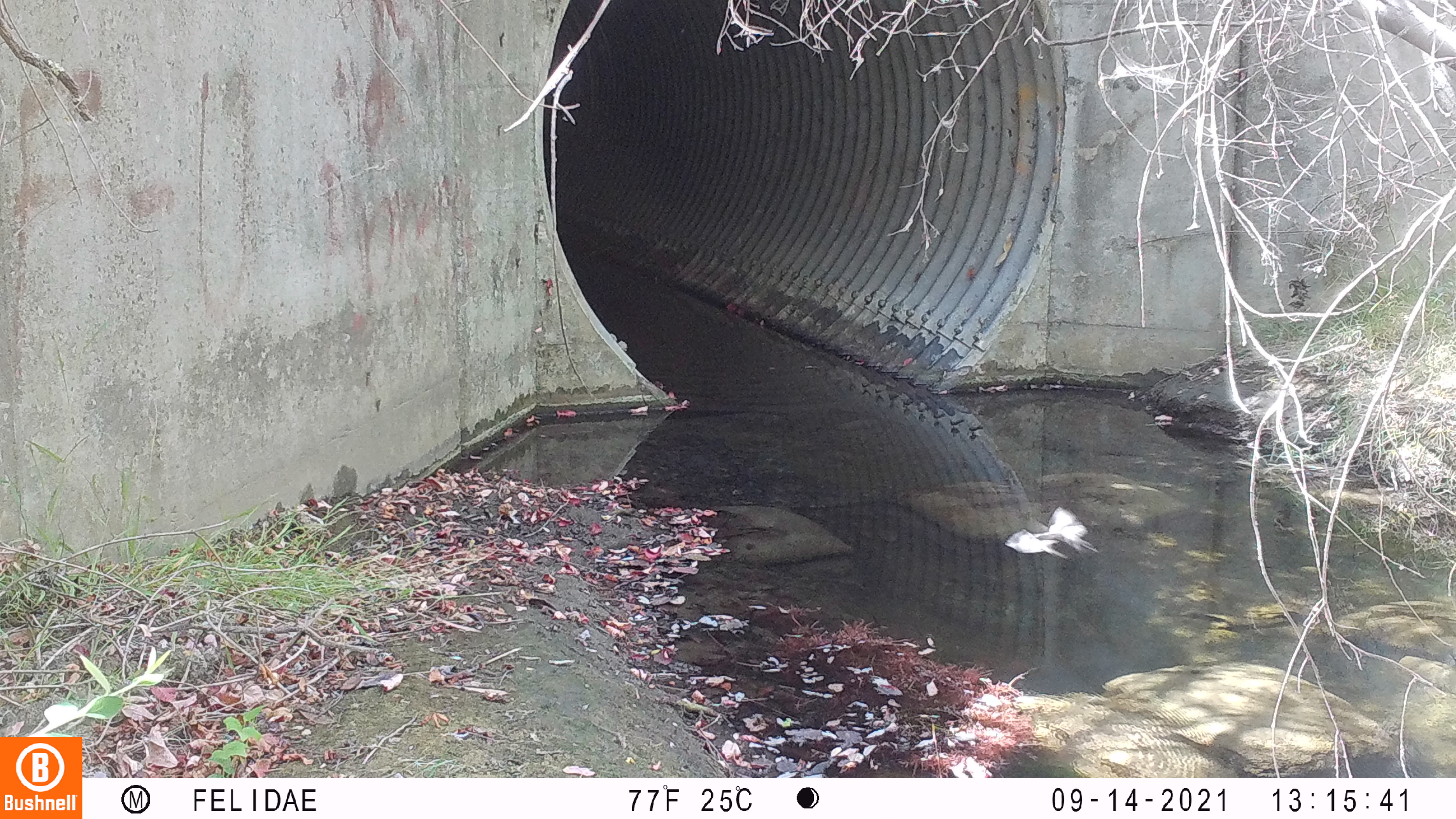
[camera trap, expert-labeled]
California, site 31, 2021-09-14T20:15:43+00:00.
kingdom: Animalia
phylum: Chordata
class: Aves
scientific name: Aves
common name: bird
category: unknown bird